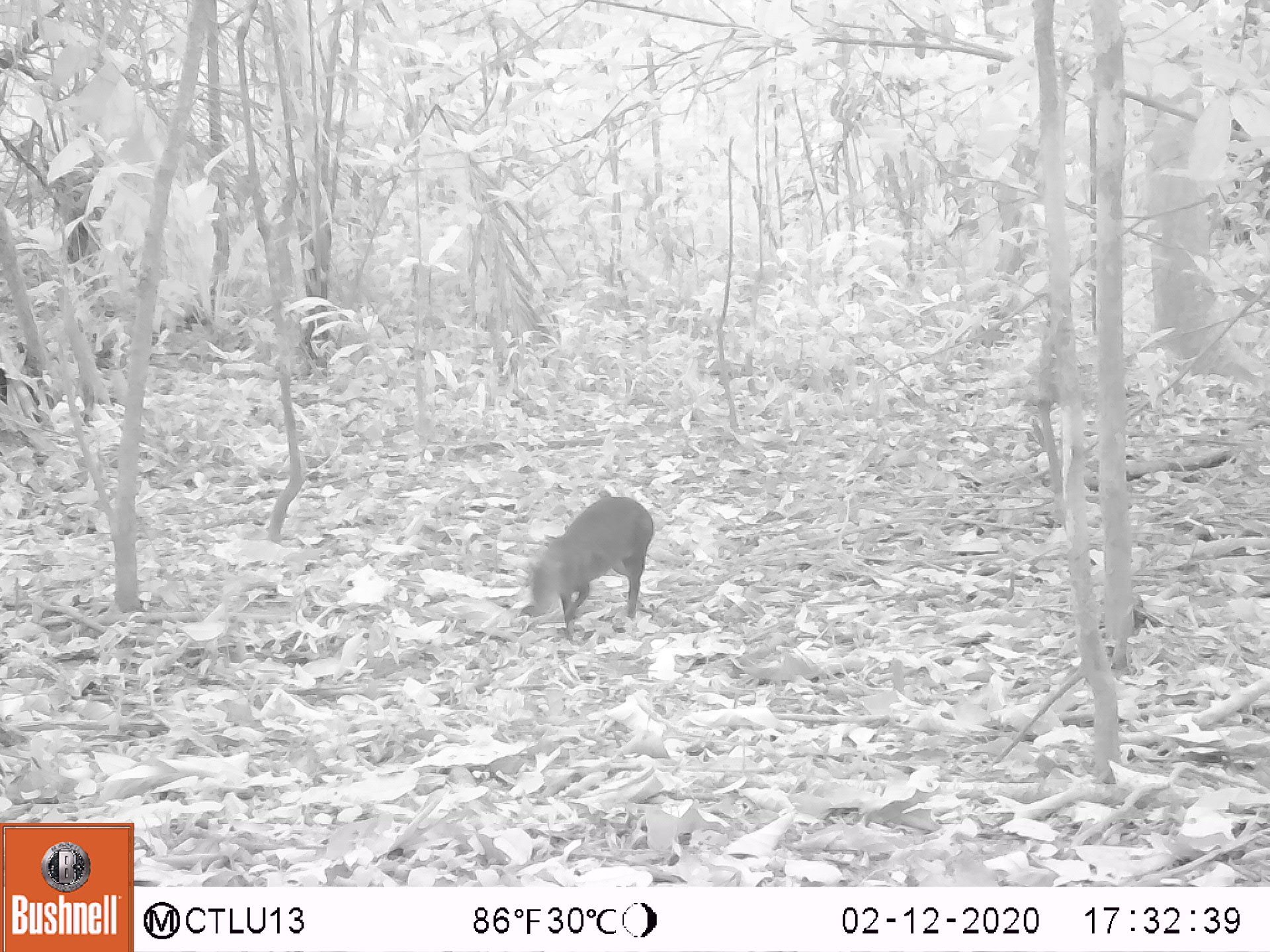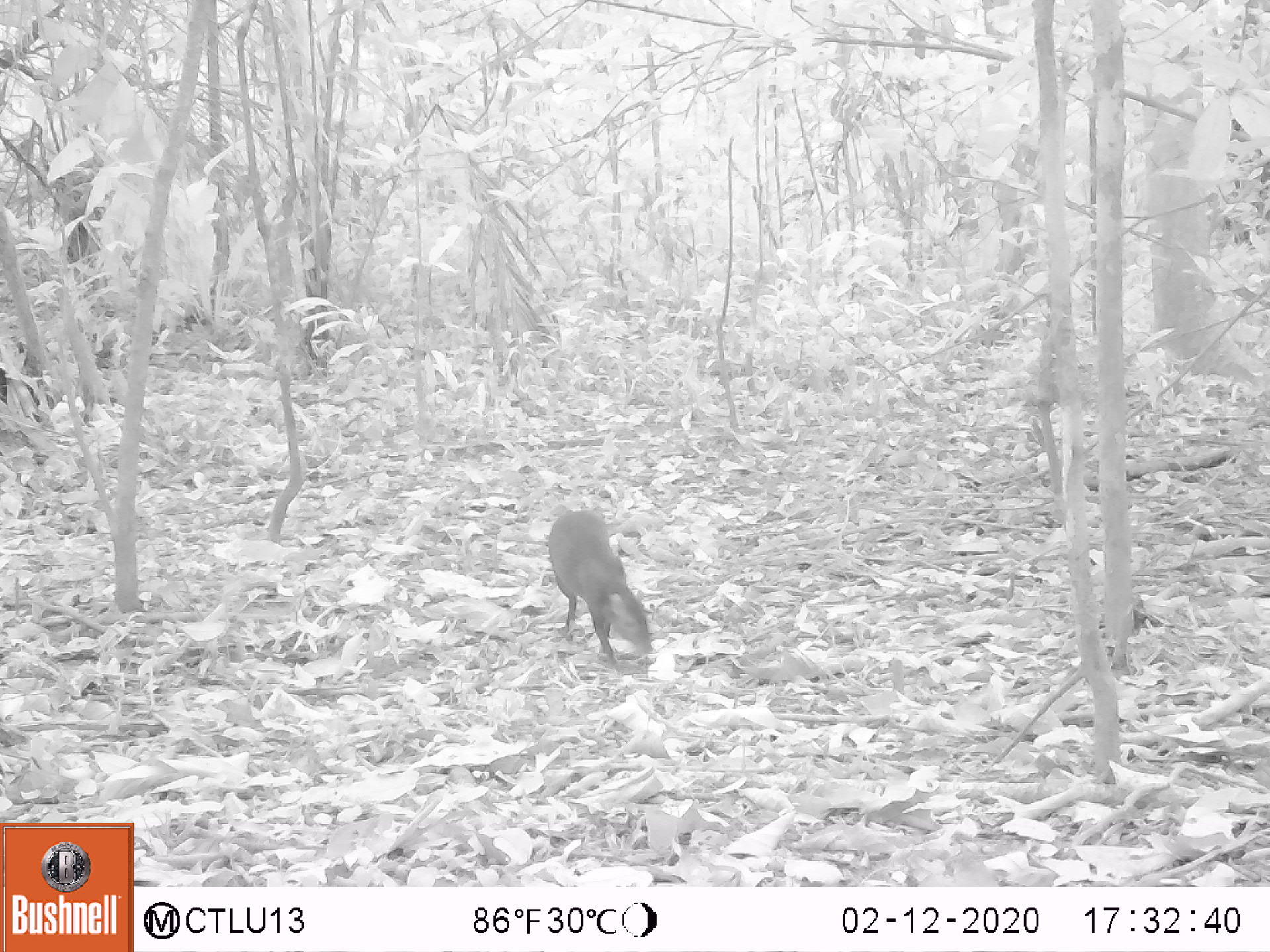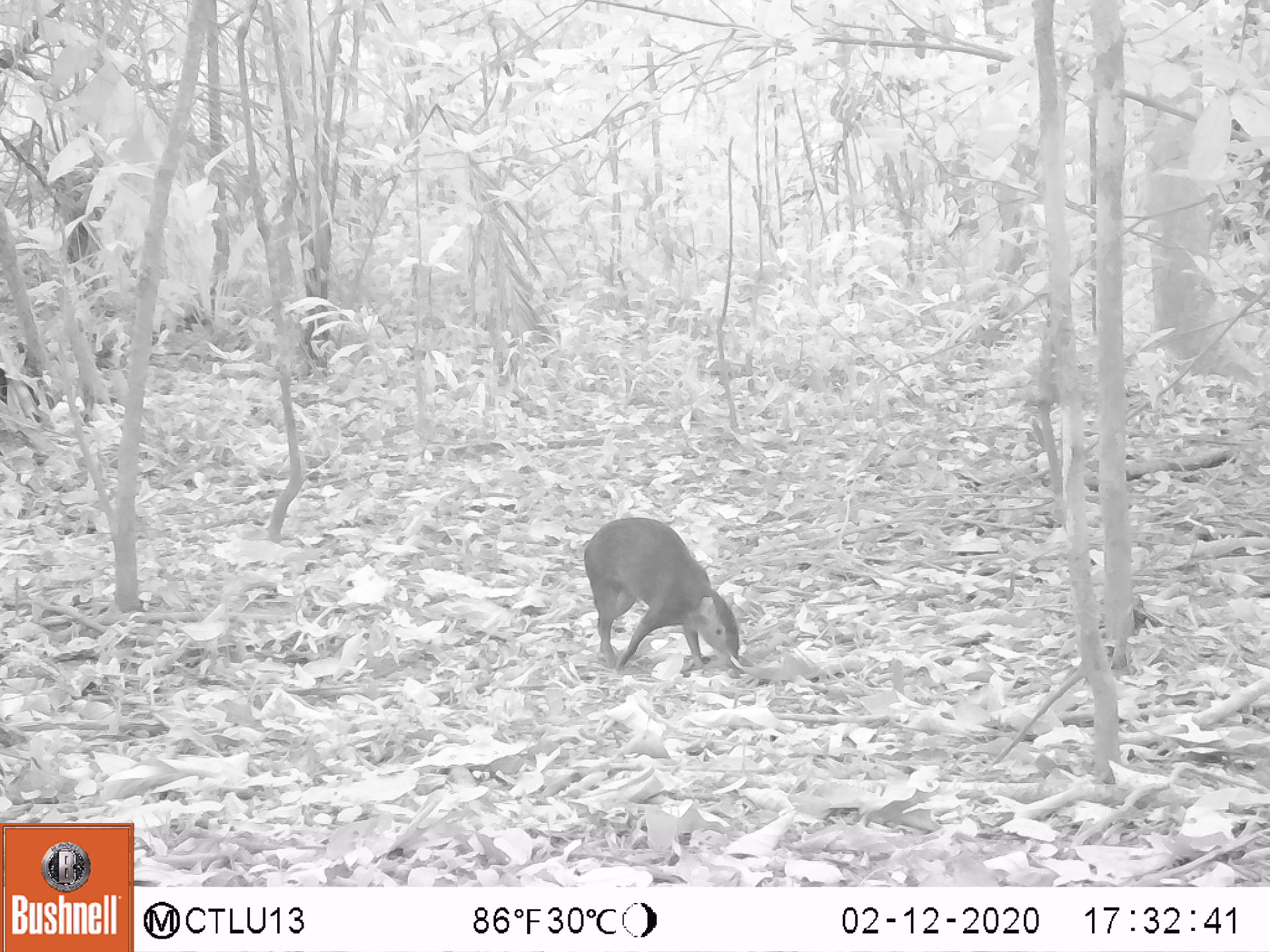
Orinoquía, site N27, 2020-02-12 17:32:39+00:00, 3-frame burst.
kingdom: Animalia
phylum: Chordata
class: Mammalia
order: Rodentia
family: Dasyproctidae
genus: Dasyprocta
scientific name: Dasyprocta fuliginosa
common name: black agouti